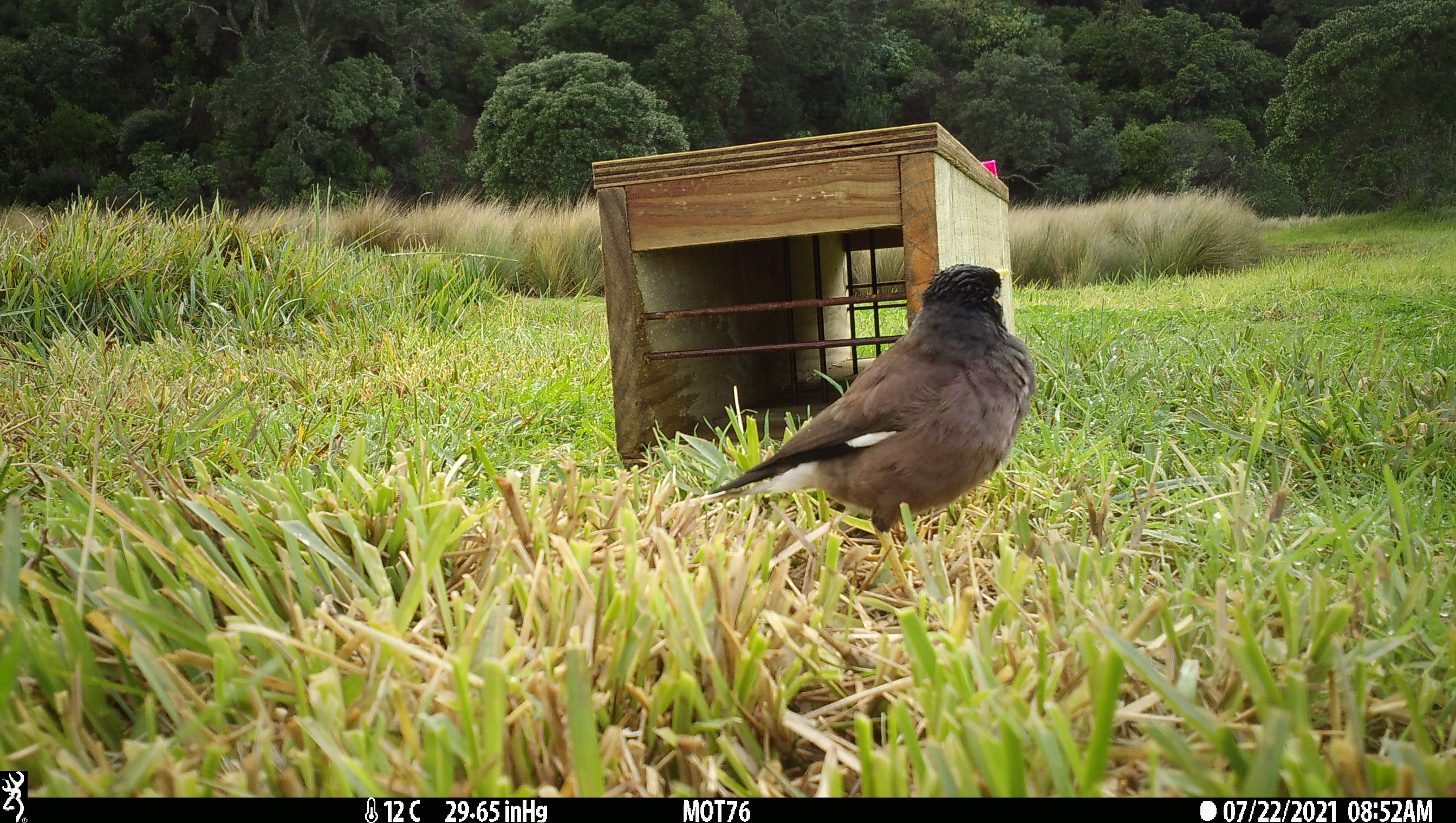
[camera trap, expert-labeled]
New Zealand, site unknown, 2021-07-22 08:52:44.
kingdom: Animalia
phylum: Chordata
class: Aves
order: Passeriformes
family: Sturnidae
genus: Acridotheres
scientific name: Acridotheres tristis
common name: common myna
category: myna